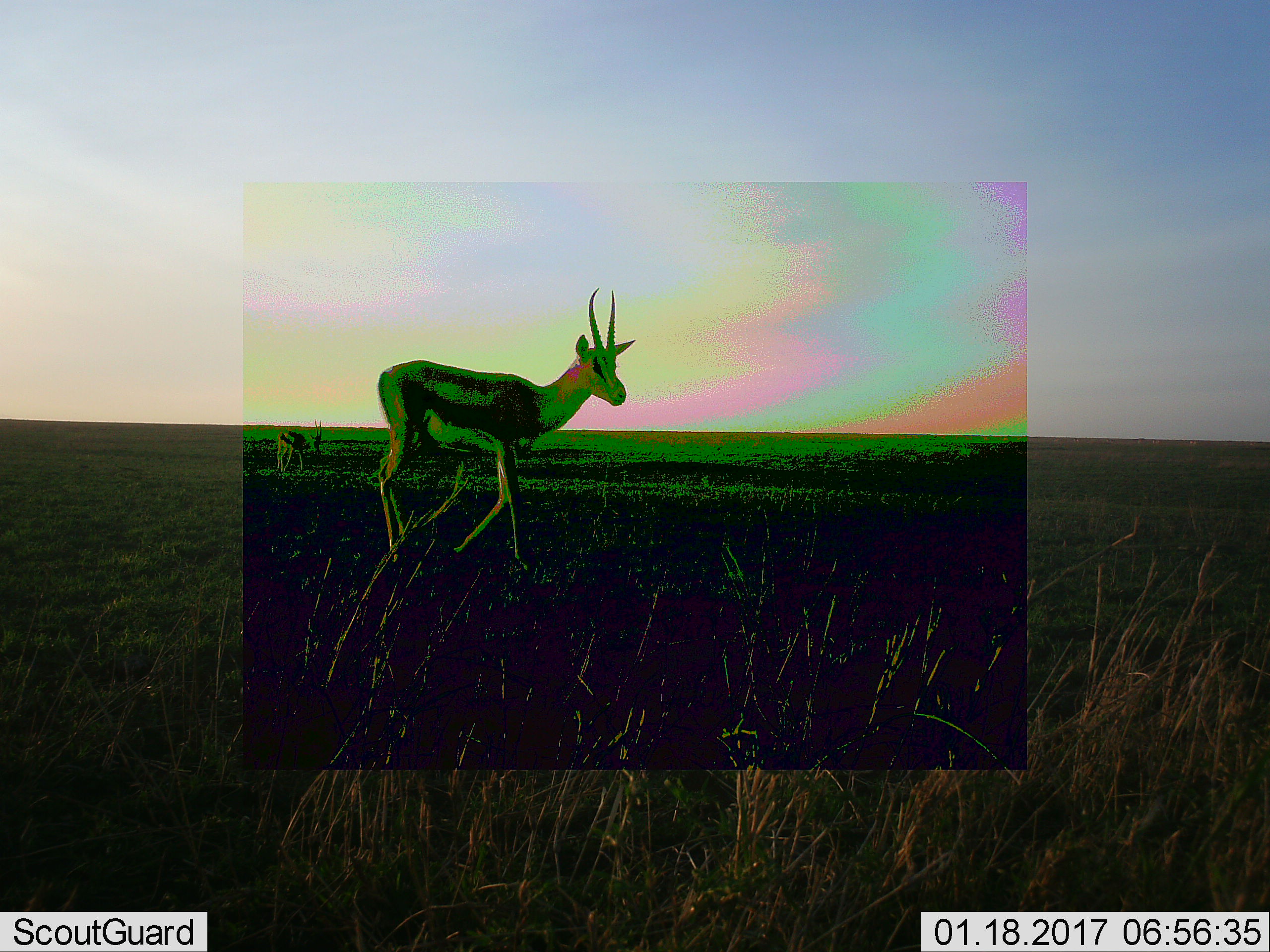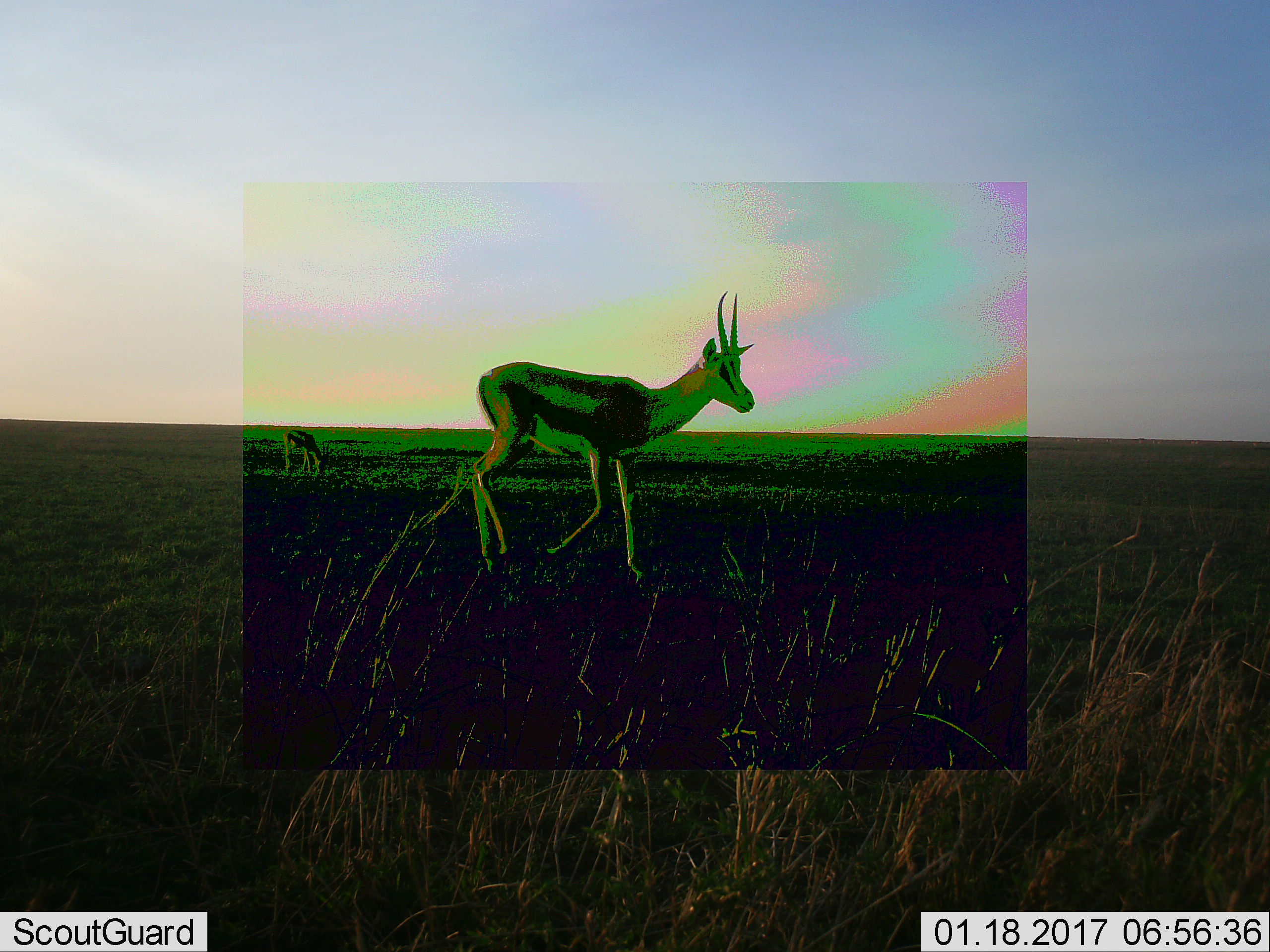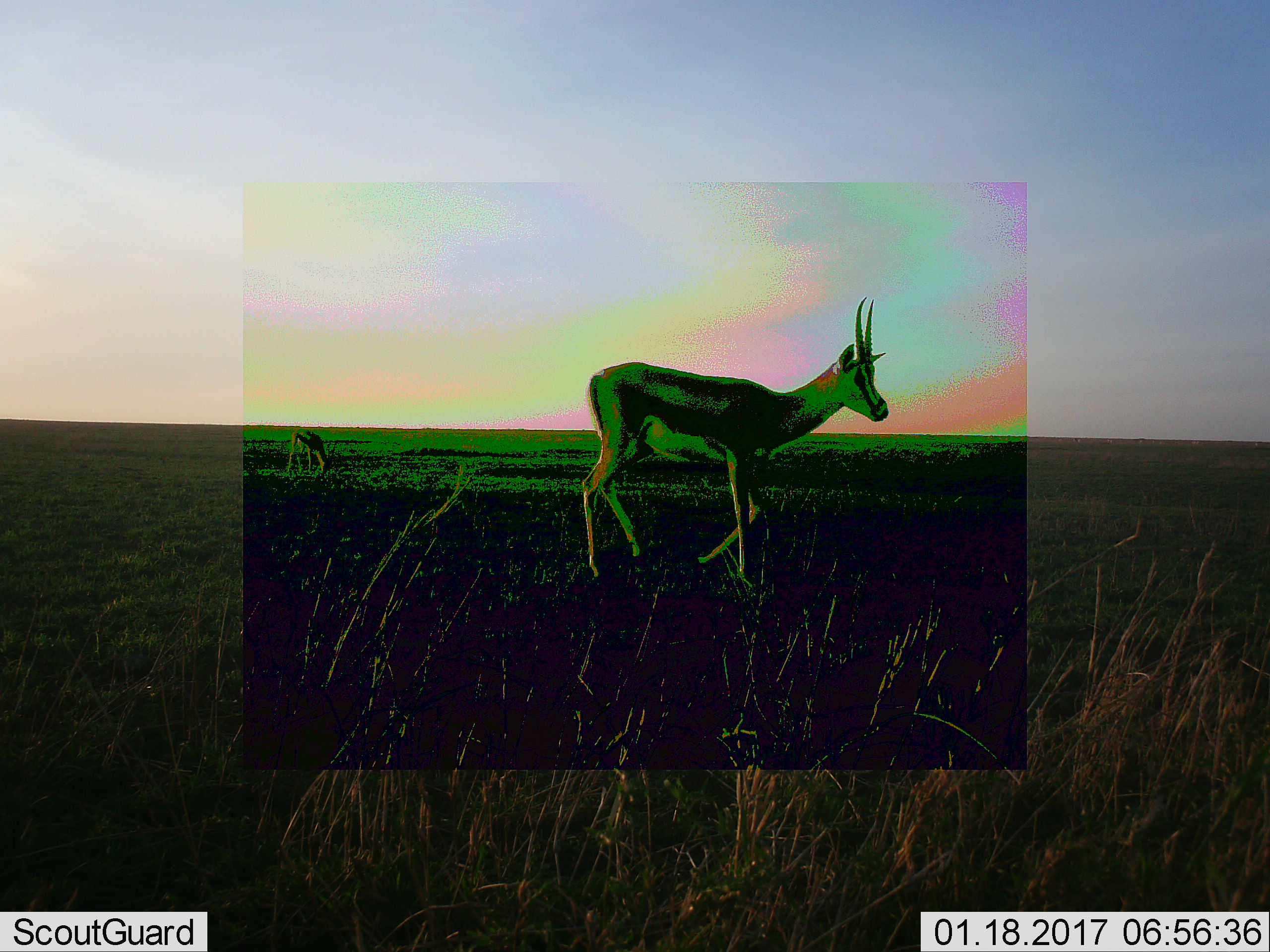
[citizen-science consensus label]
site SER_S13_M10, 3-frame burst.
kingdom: Animalia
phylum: Chordata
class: Mammalia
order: Artiodactyla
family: Bovidae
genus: Eudorcas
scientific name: Eudorcas thomsonii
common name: thomson's gazelle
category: gazellethomsons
Gazellethomsons (thomson's gazelle) (Eudorcas thomsonii), count 2. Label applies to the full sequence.